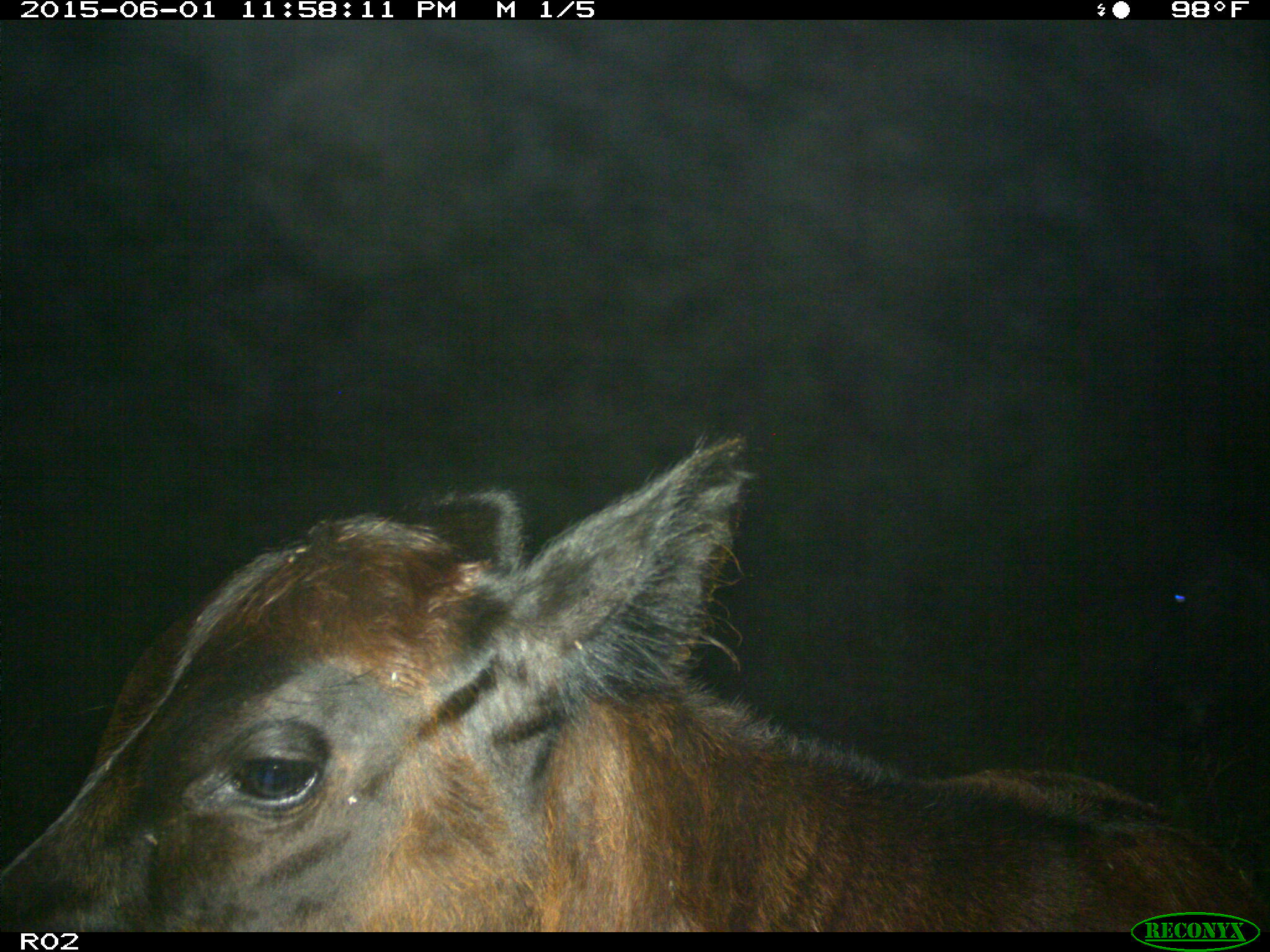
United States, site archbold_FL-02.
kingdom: Animalia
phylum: Chordata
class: Mammalia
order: Artiodactyla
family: Bovidae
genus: Bos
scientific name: Bos taurus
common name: domestic cow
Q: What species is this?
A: Bos taurus (domestic cow).